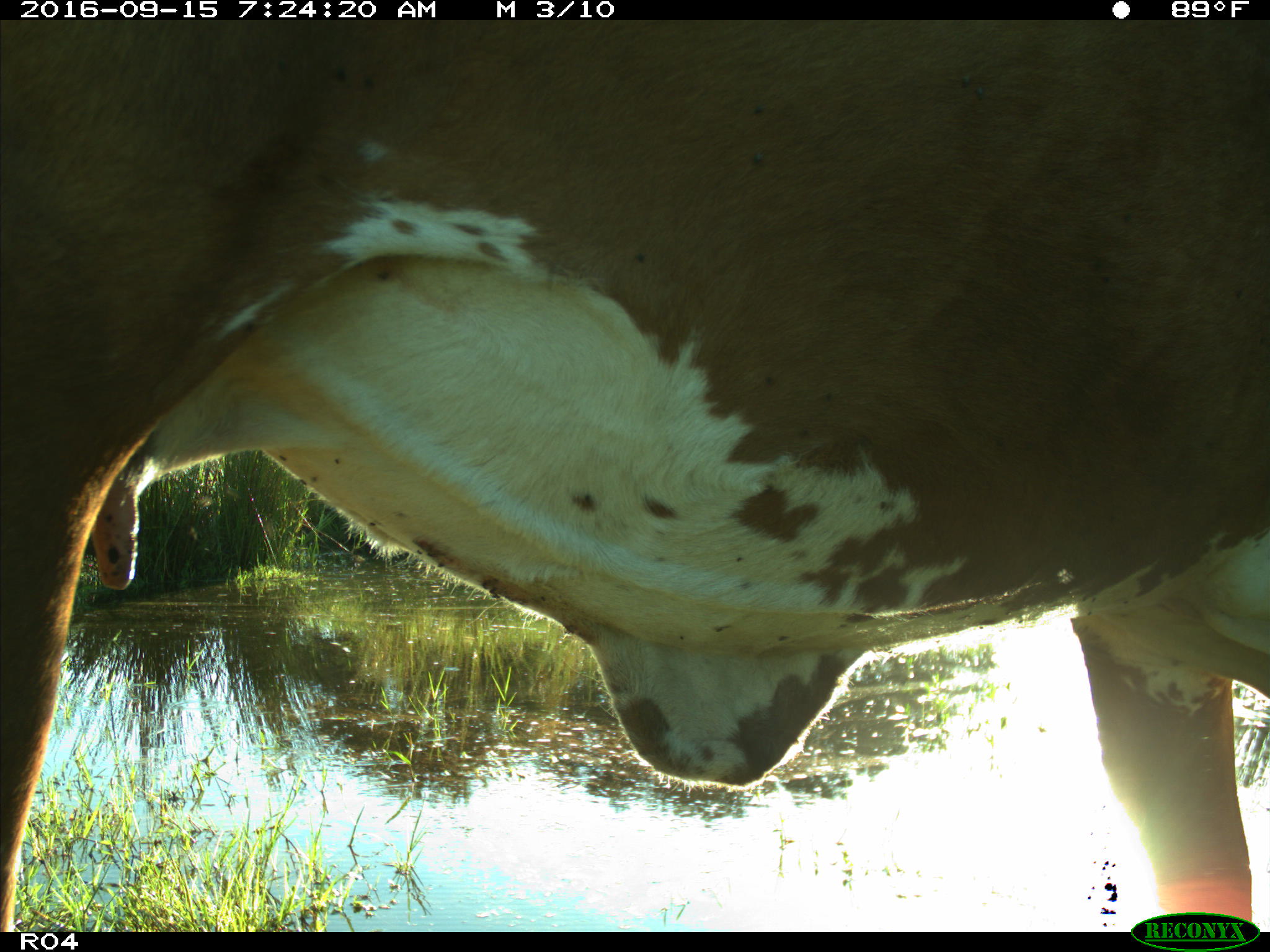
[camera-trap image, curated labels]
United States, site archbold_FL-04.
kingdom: Animalia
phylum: Chordata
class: Mammalia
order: Artiodactyla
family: Bovidae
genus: Bos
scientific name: Bos taurus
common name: domestic cow